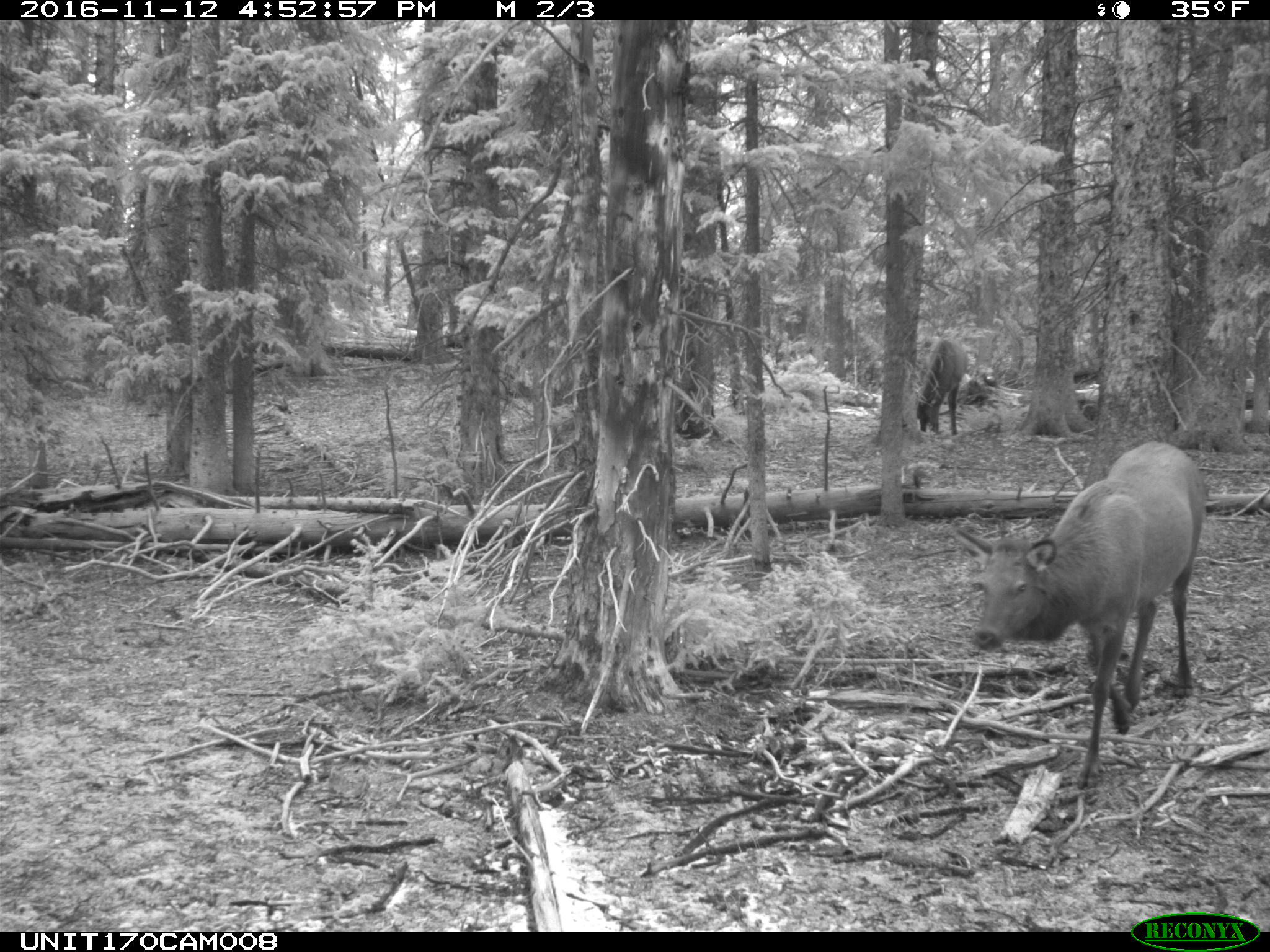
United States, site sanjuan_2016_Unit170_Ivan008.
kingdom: Animalia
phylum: Chordata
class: Mammalia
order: Artiodactyla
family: Cervidae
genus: Cervus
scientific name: Cervus elaphus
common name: red deer